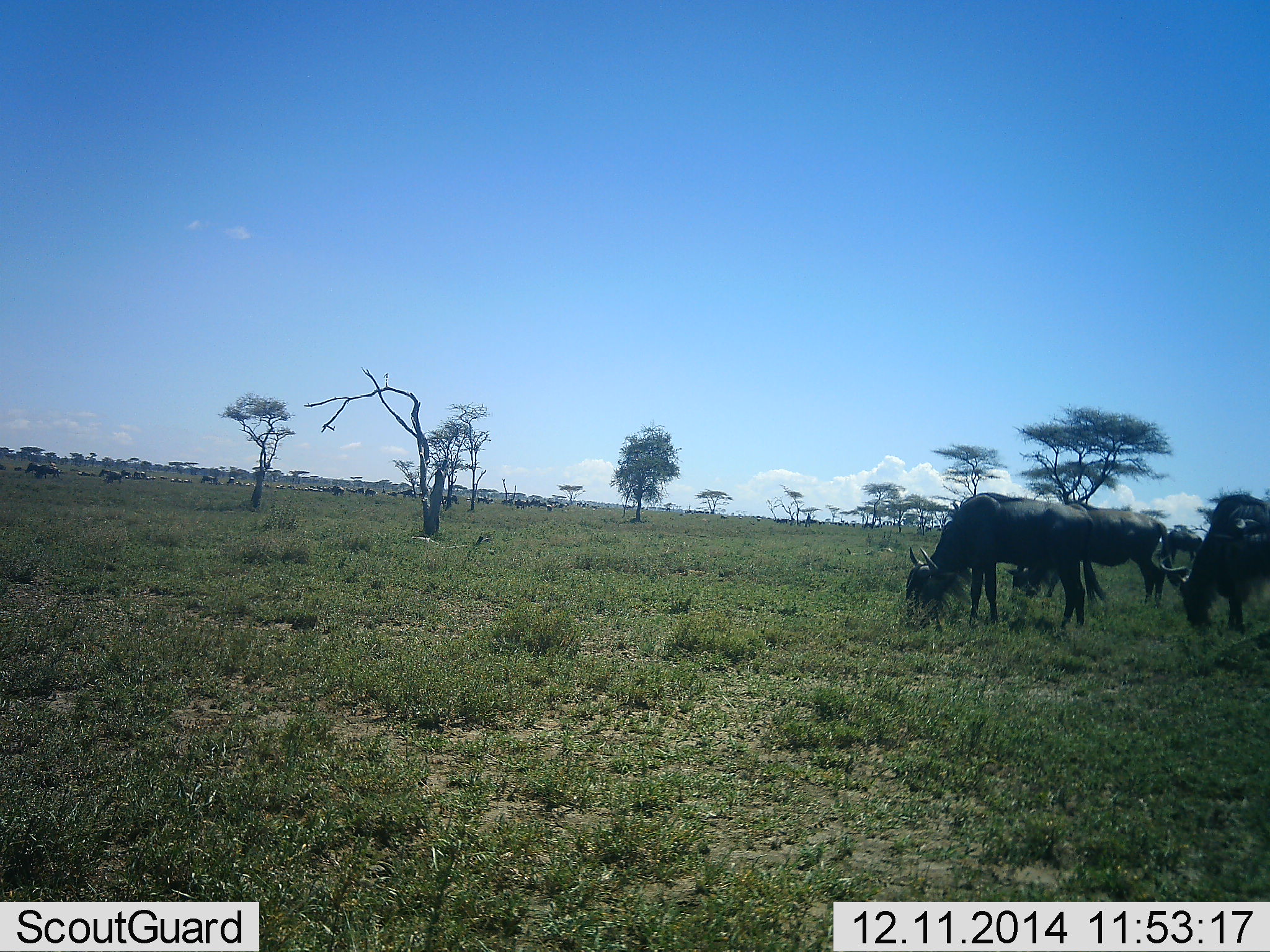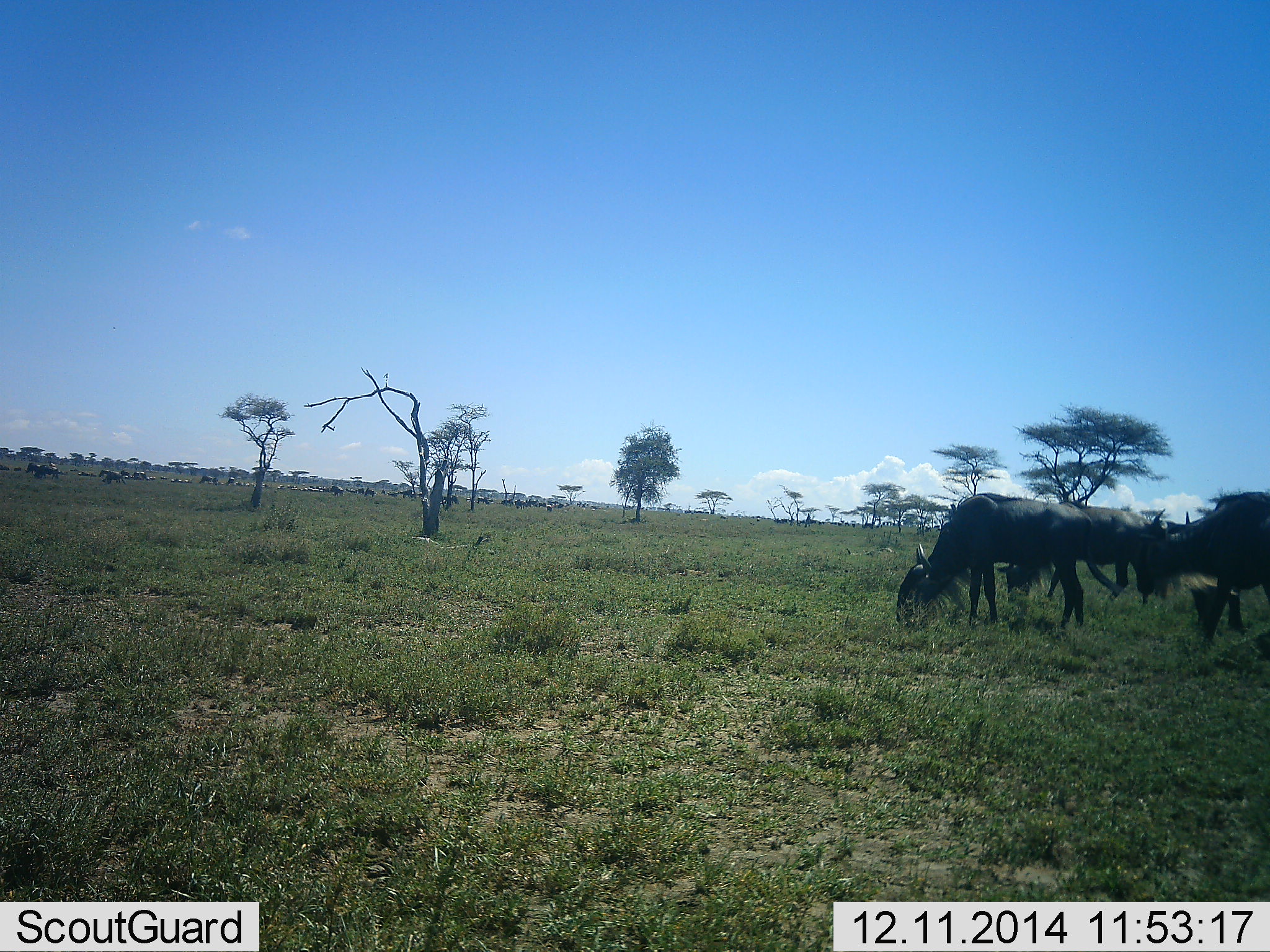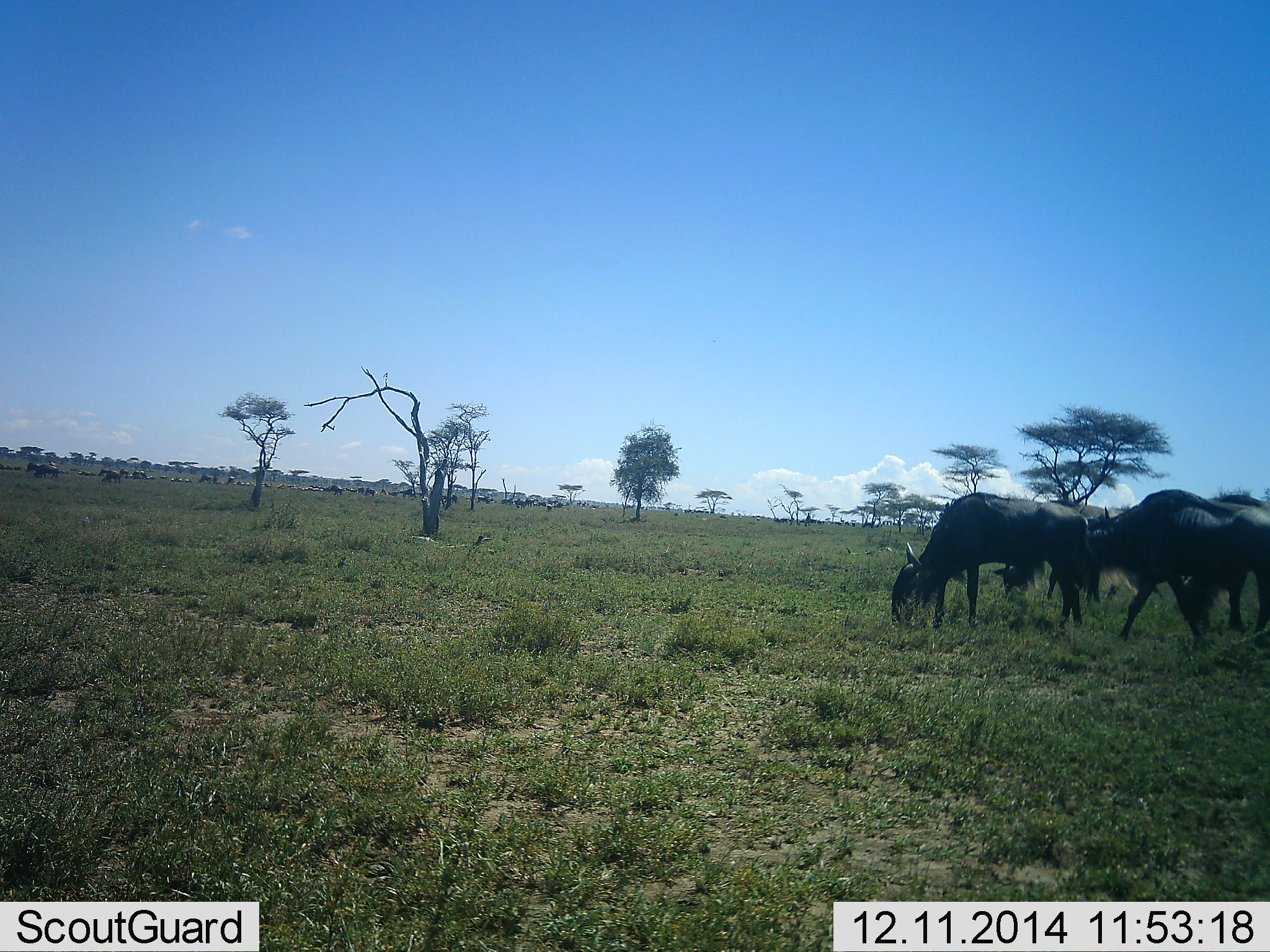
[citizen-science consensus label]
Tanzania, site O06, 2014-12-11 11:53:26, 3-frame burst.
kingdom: Animalia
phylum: Chordata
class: Mammalia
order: Artiodactyla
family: Bovidae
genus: Connochaetes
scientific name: Connochaetes taurinus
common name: blue wildebeest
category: wildebeest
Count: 11-50.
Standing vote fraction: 40%.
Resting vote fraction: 0%.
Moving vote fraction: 70%.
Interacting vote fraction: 0%.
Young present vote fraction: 0%.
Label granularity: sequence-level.